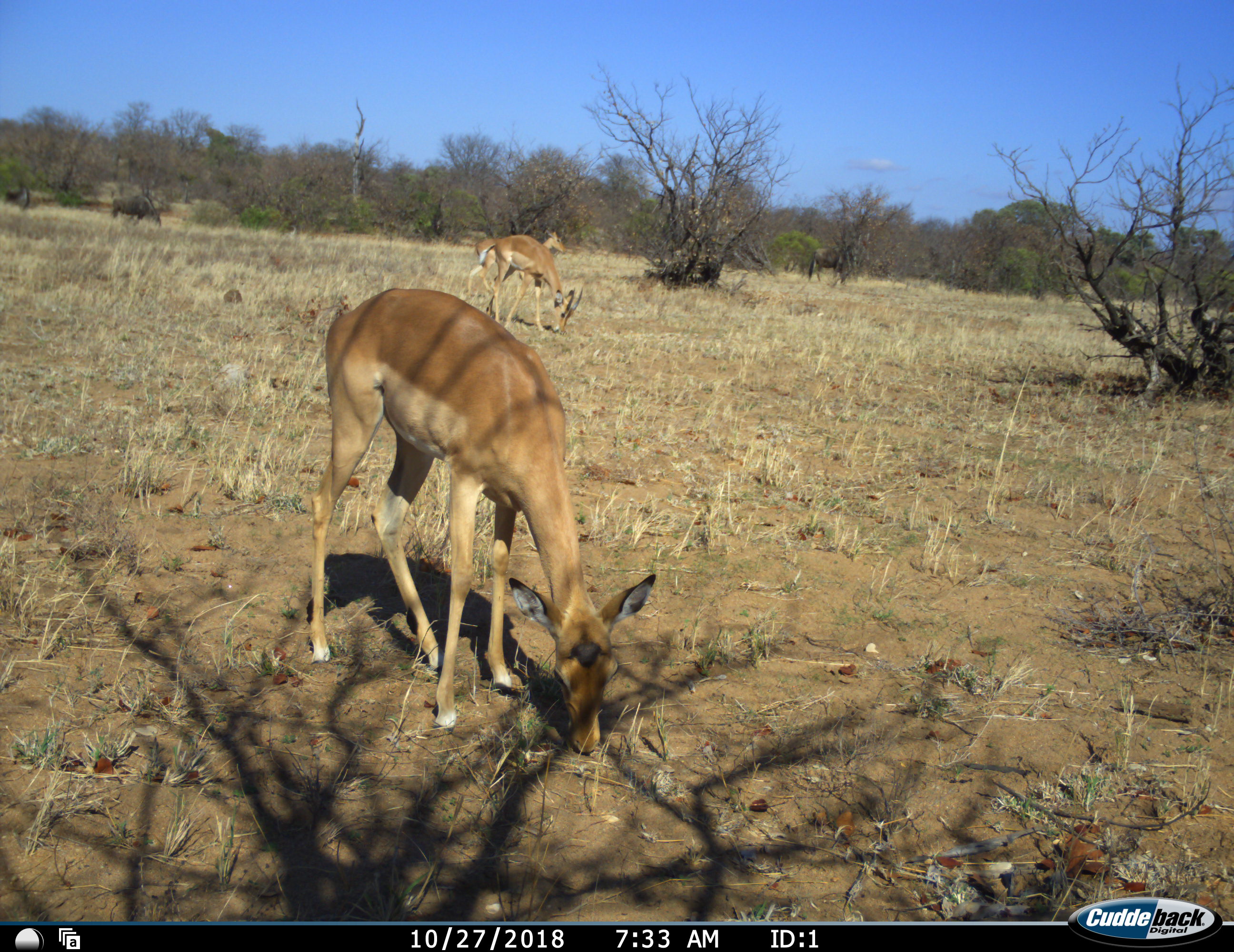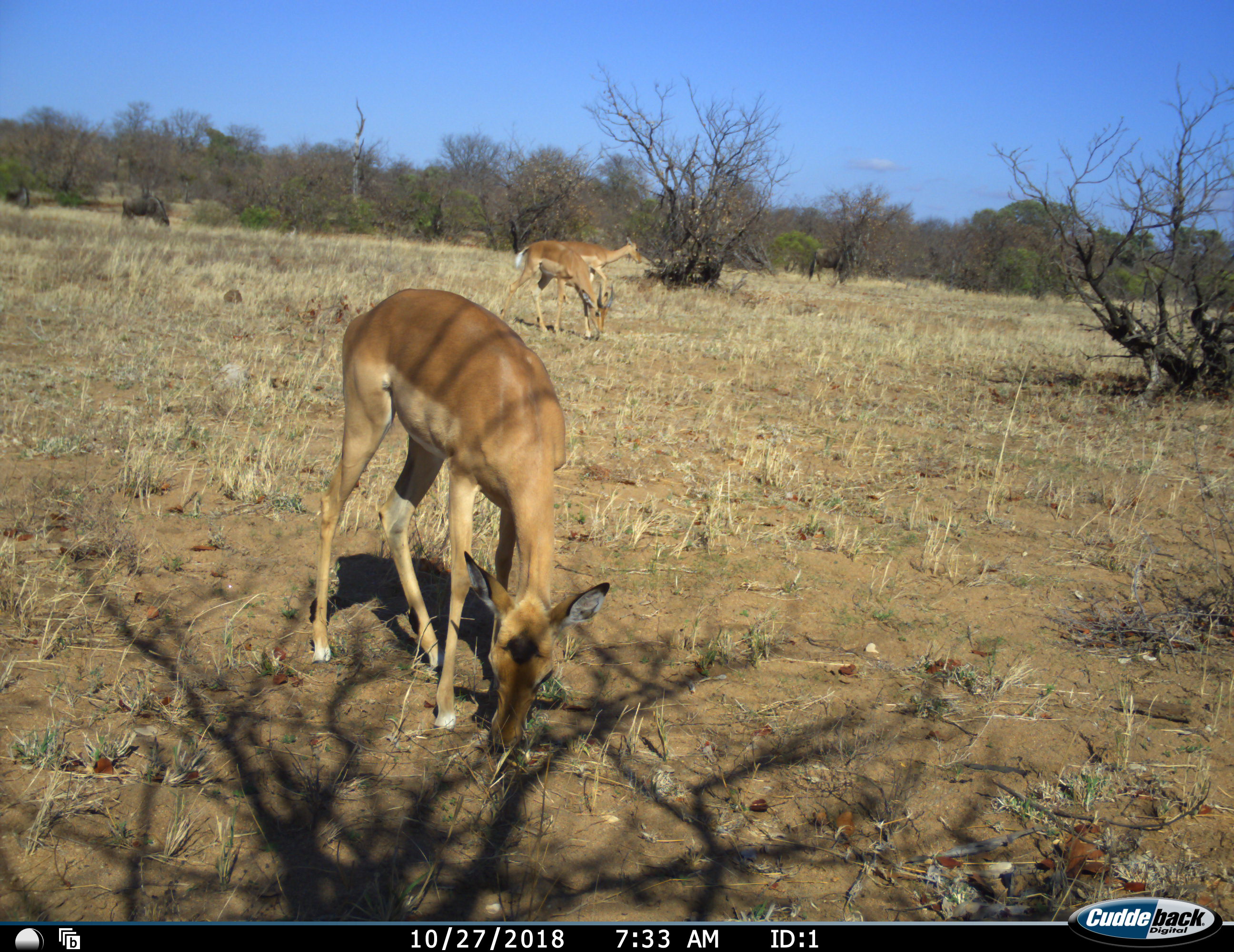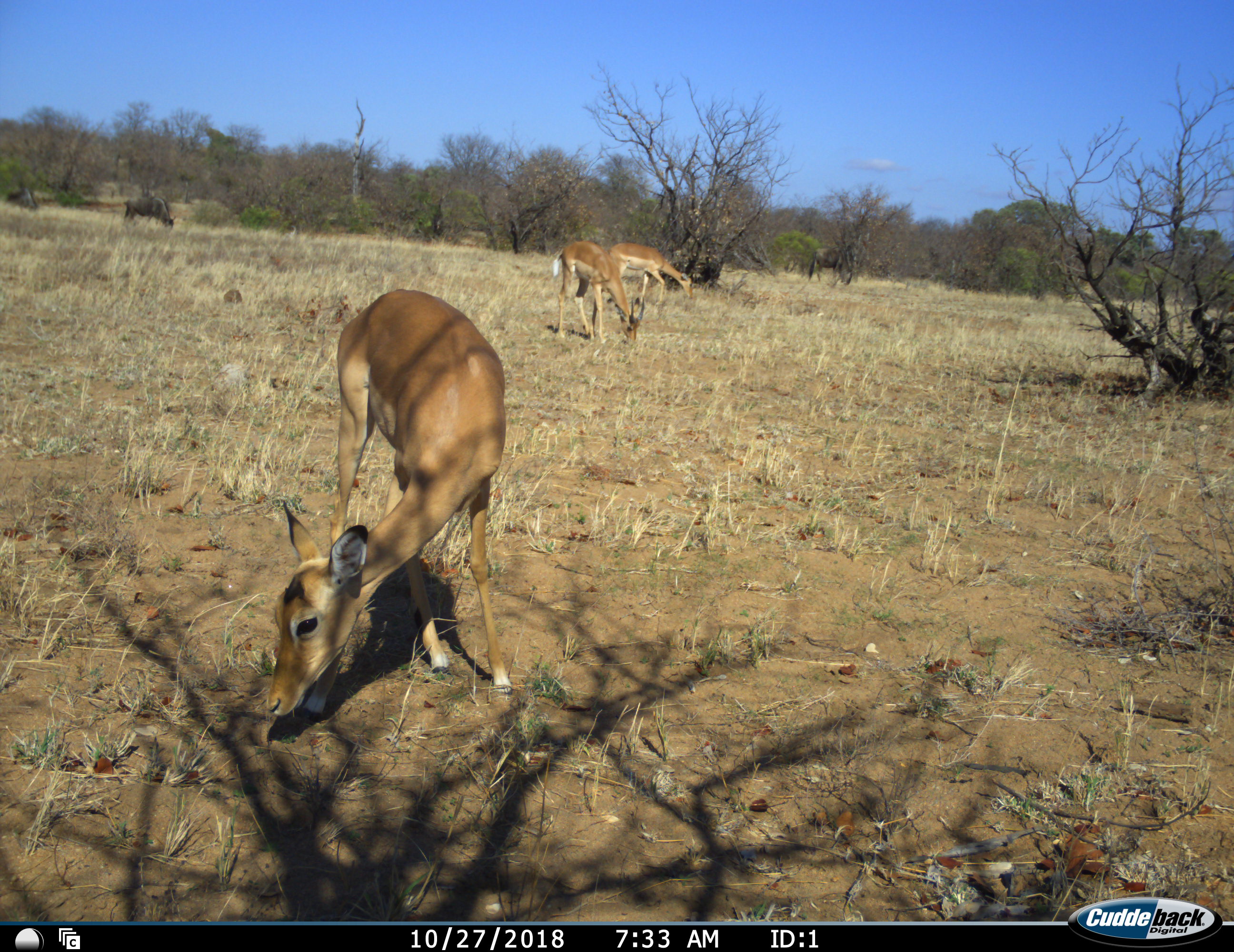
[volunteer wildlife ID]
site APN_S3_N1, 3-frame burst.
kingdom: Animalia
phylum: Chordata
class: Mammalia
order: Artiodactyla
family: Bovidae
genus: Aepyceros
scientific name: Aepyceros melampus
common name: impala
Impala (Aepyceros melampus), count 3. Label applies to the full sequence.